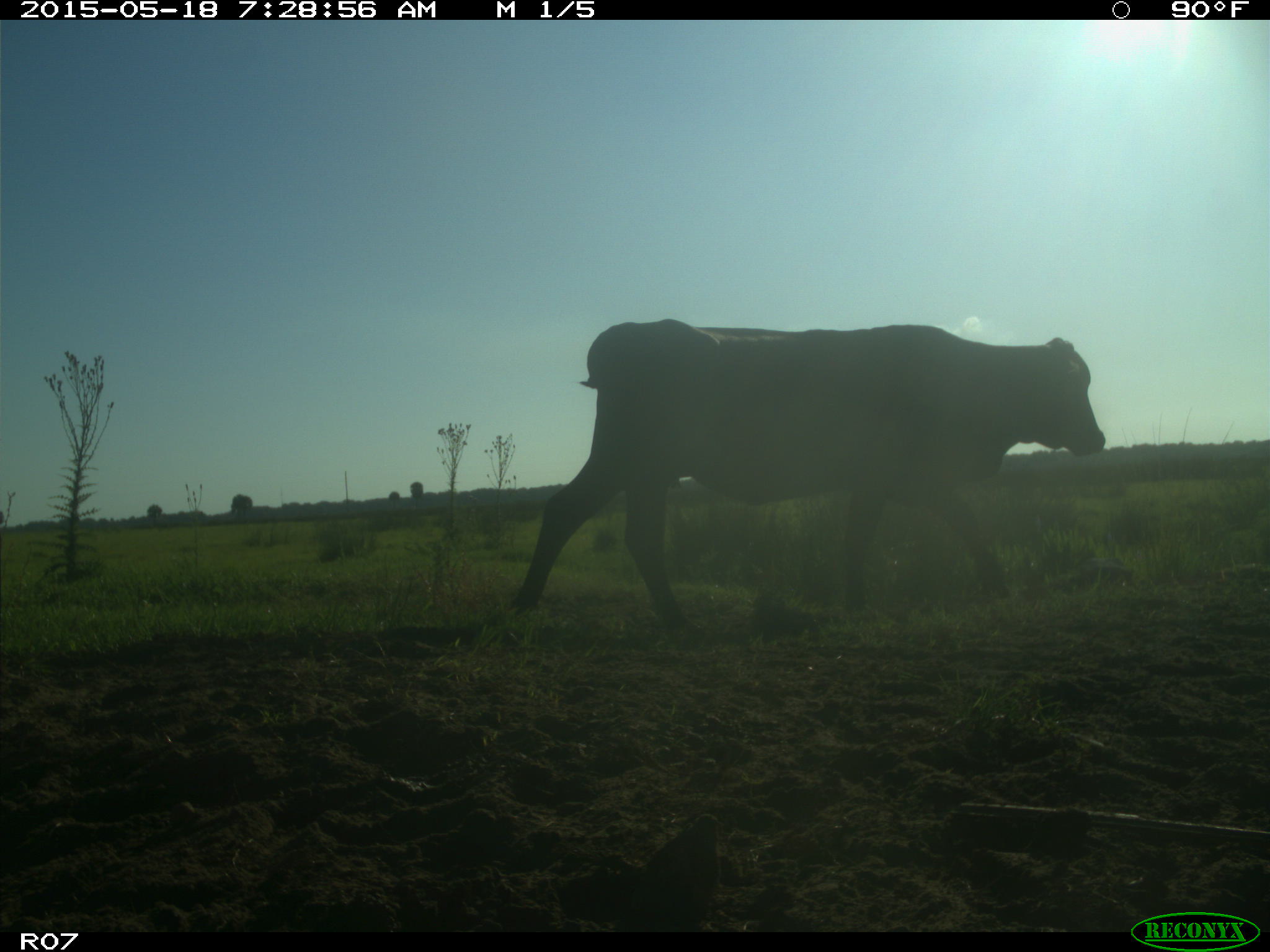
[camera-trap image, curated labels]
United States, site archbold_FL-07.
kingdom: Animalia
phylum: Chordata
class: Mammalia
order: Artiodactyla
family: Bovidae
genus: Bos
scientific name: Bos taurus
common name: domestic cow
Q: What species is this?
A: Bos taurus (domestic cow).